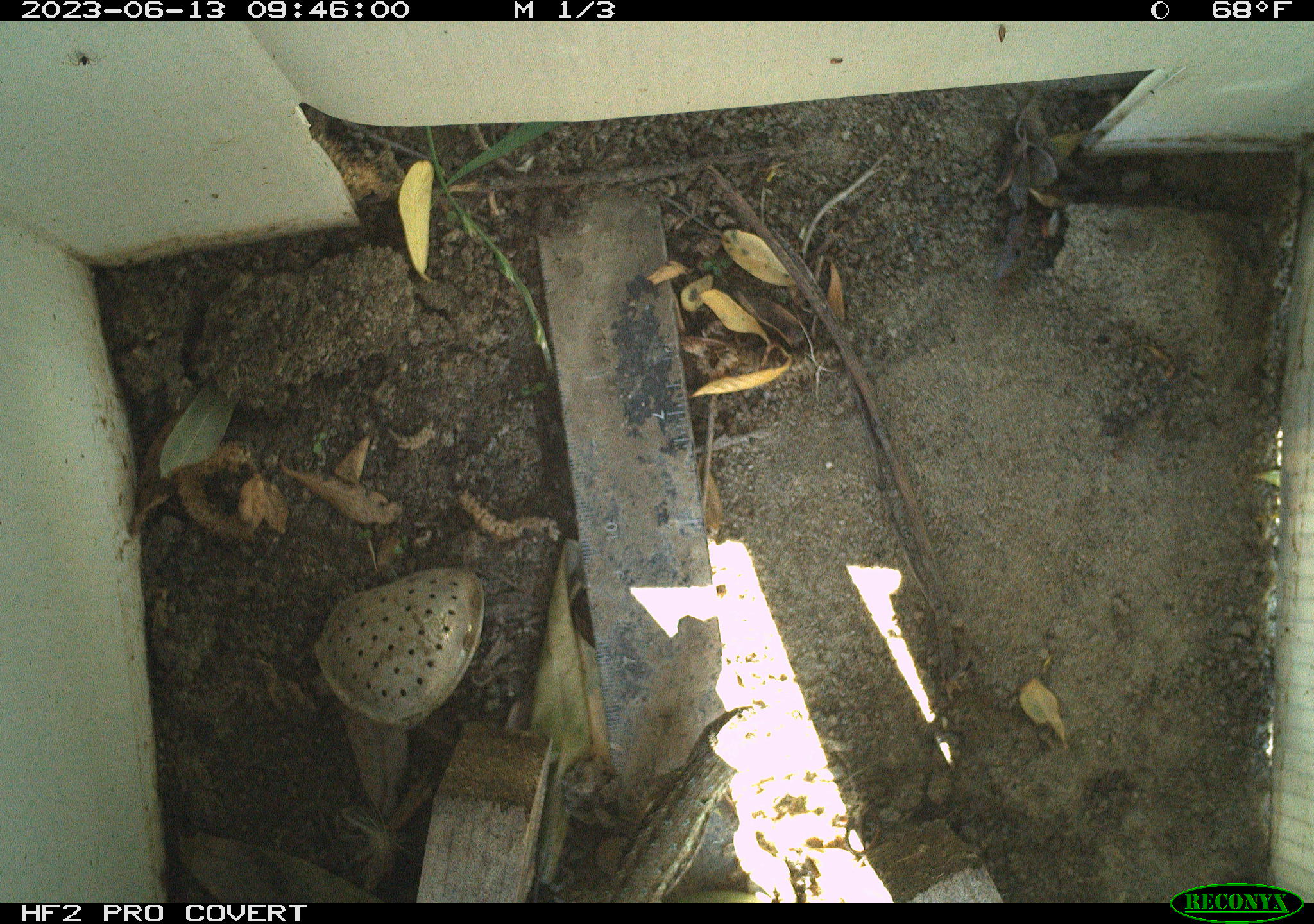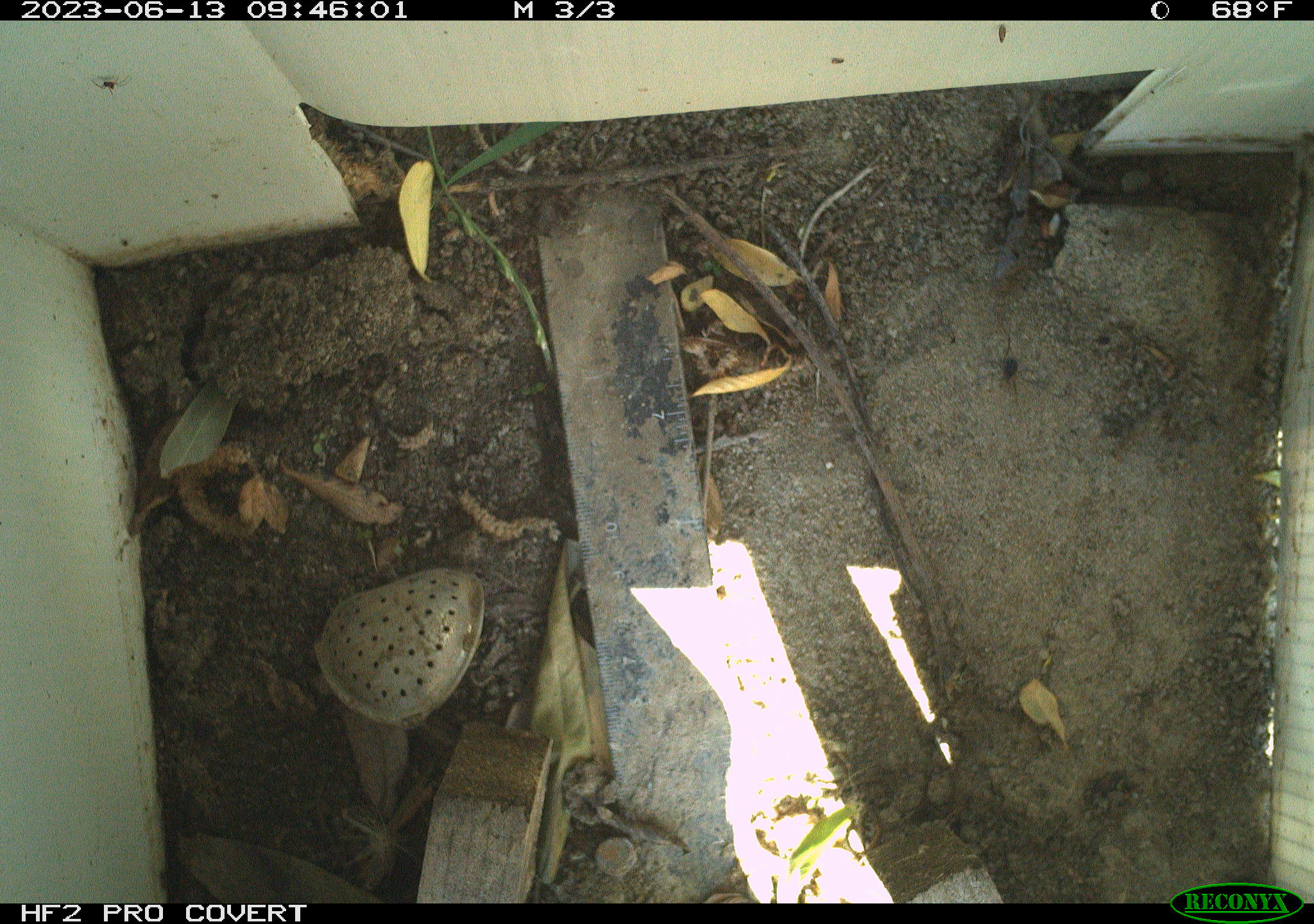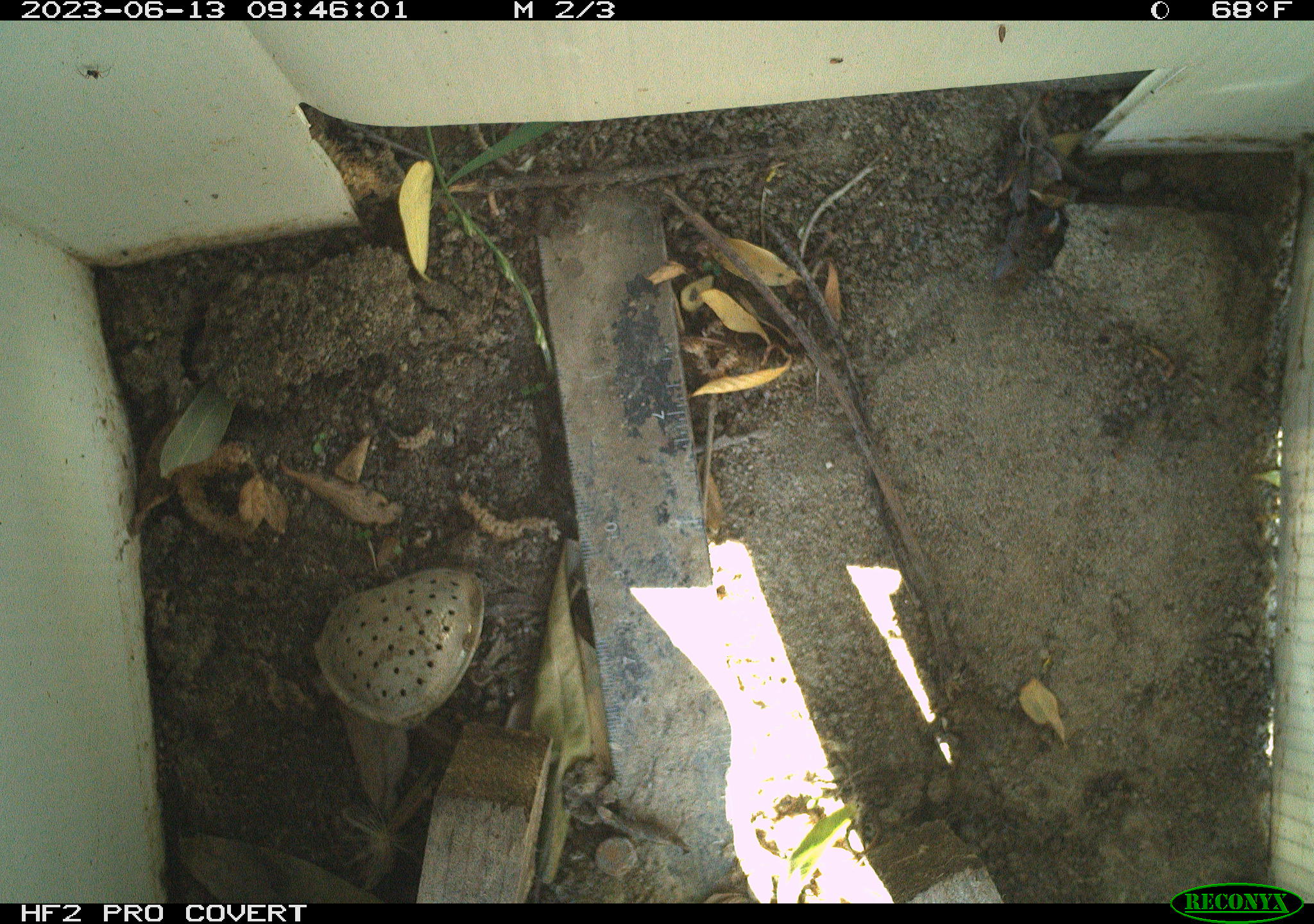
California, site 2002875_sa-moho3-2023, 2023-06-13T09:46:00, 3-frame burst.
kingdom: Animalia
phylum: Chordata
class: Reptilia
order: Squamata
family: Phrynosomatidae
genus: Sceloporus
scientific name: Sceloporus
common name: spiny lizards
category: sceloporus species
Sceloporus species (spiny lizards) (Sceloporus).